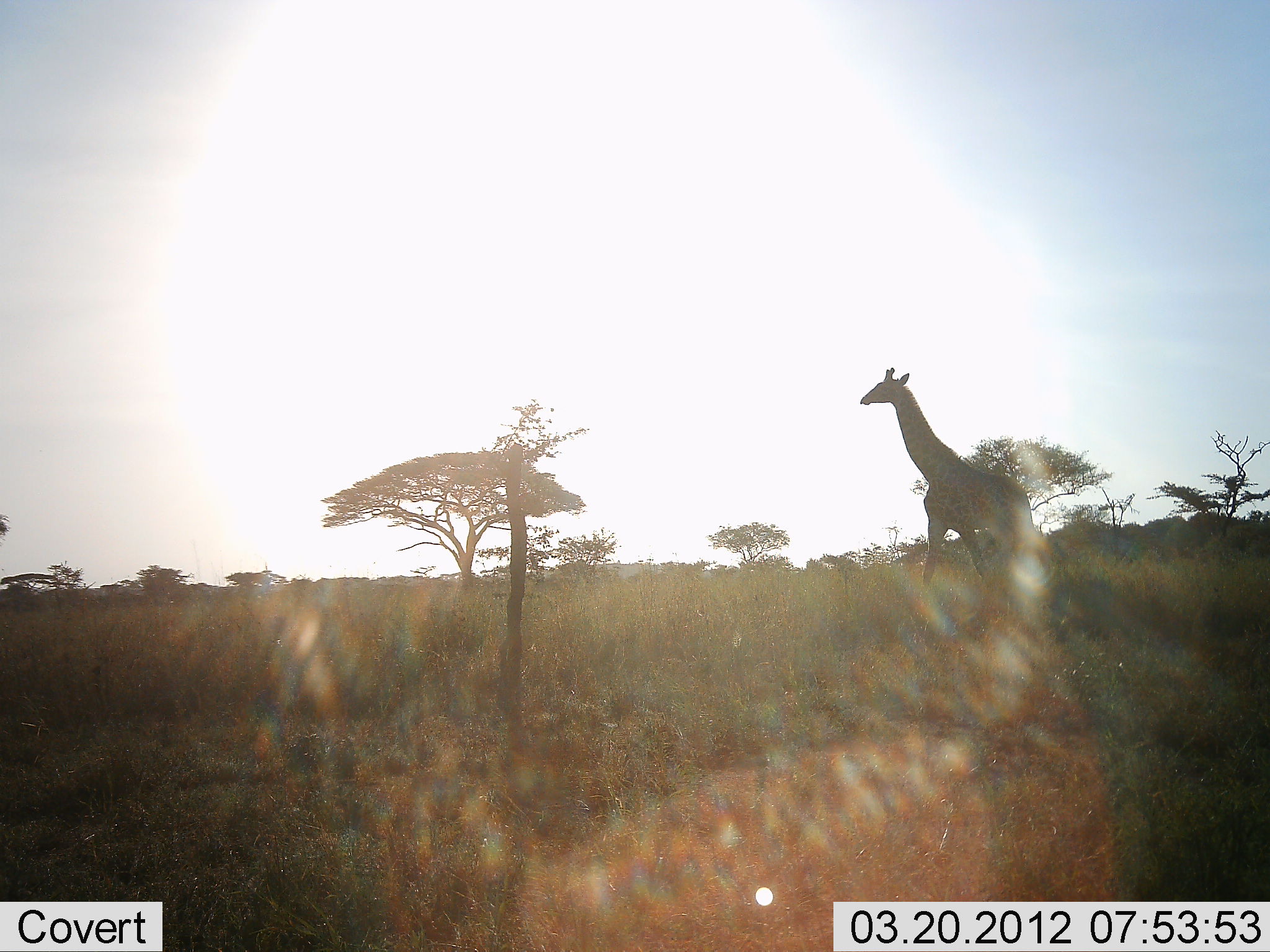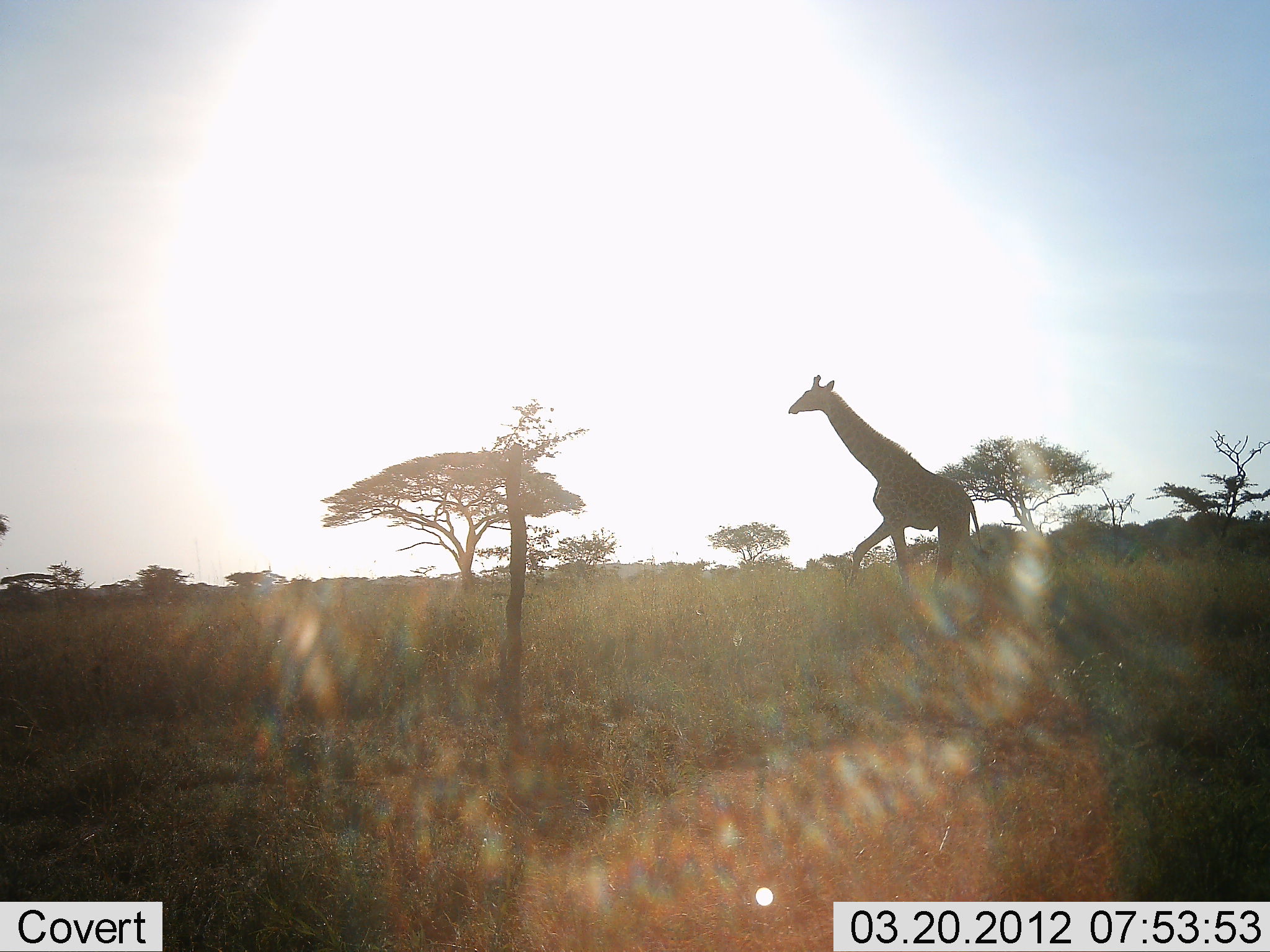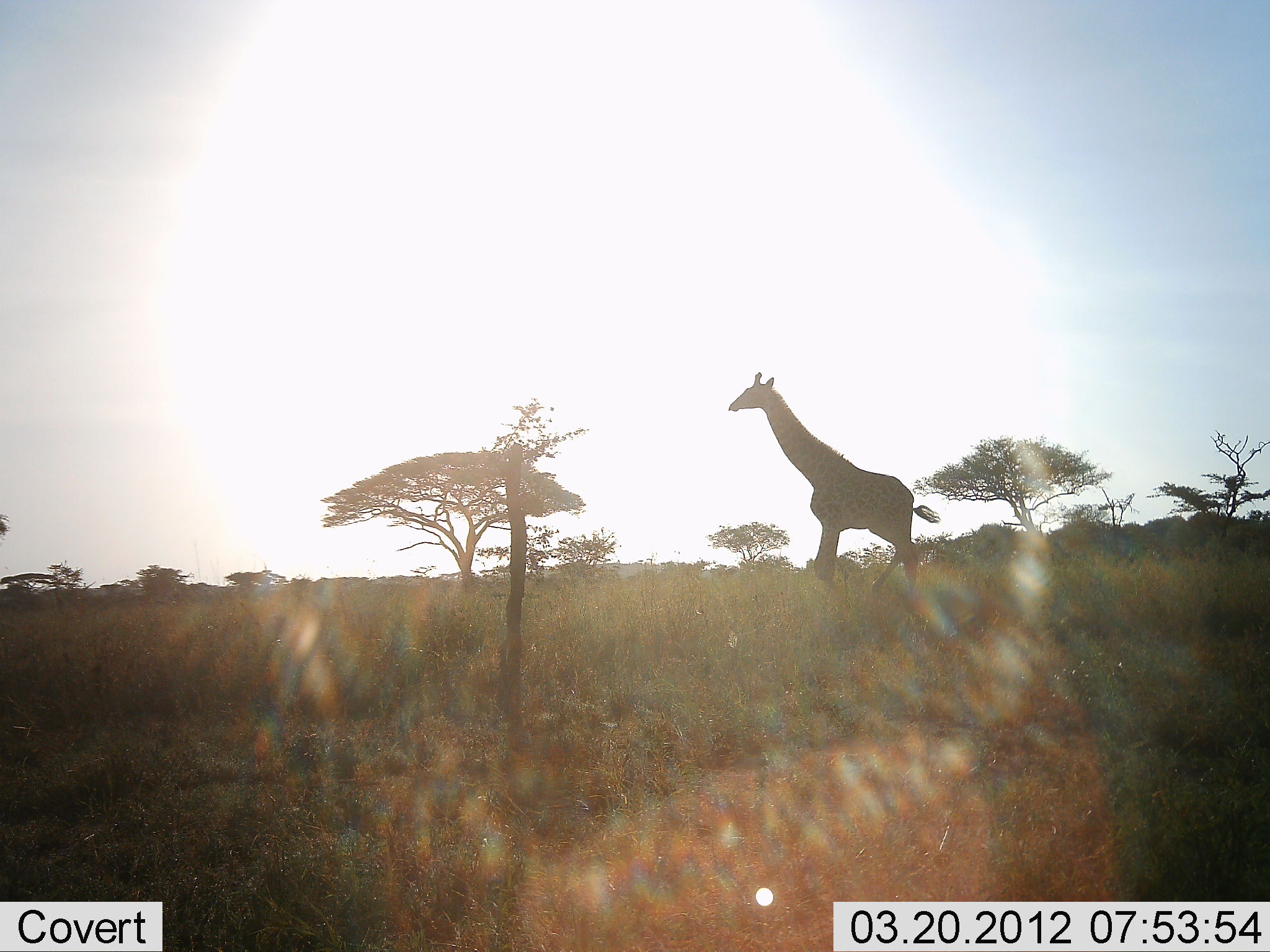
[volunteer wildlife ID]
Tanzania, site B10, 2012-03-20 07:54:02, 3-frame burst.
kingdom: Animalia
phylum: Chordata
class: Mammalia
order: Artiodactyla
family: Giraffidae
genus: Giraffa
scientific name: Giraffa camelopardalis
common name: giraffe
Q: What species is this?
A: Giraffe (Giraffa camelopardalis).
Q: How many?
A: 1.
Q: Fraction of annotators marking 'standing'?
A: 0%.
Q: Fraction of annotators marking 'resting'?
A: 0%.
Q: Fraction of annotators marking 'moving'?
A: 100%.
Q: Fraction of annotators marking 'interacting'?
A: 0%.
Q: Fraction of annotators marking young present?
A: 0%.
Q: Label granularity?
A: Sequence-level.